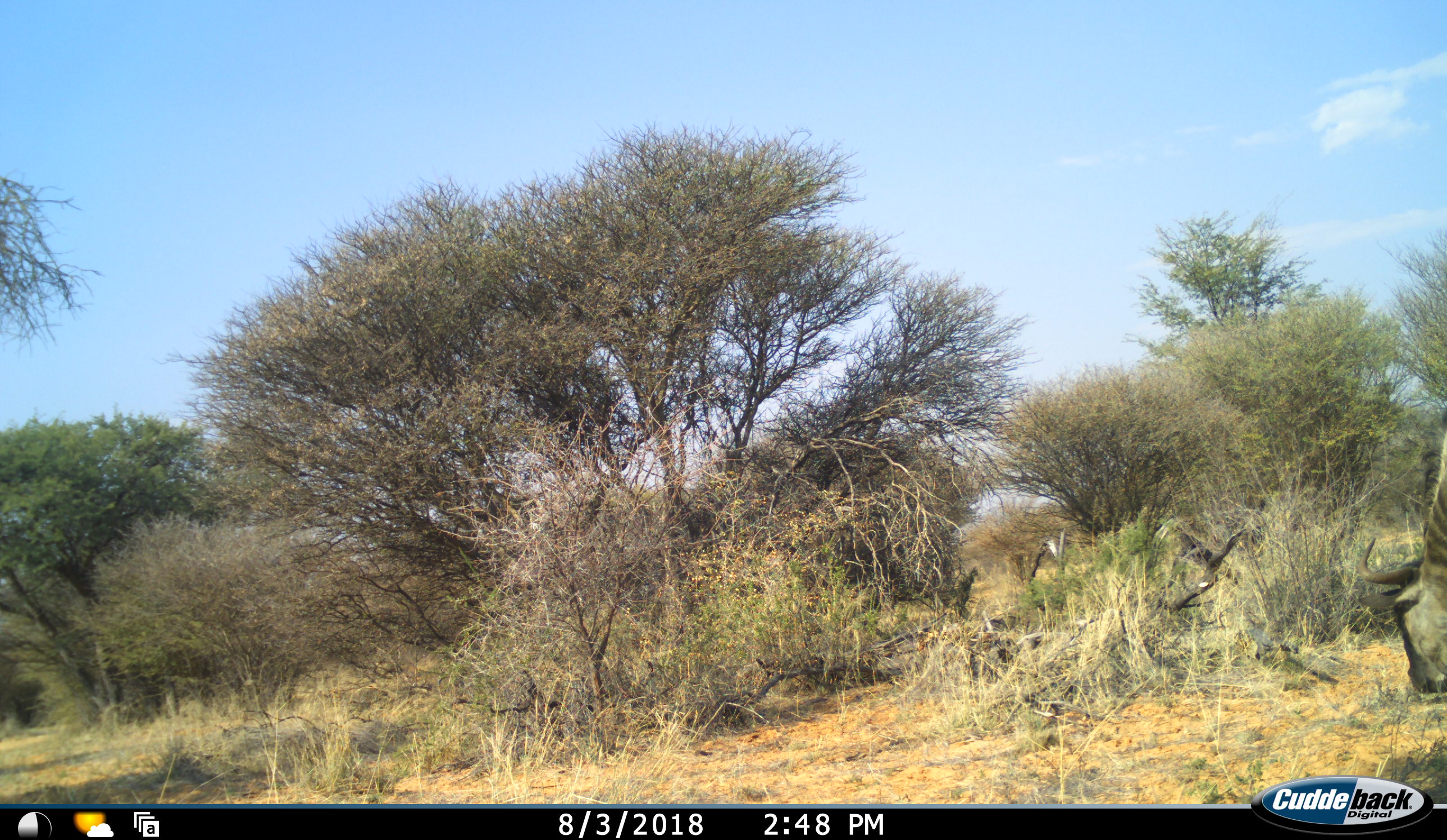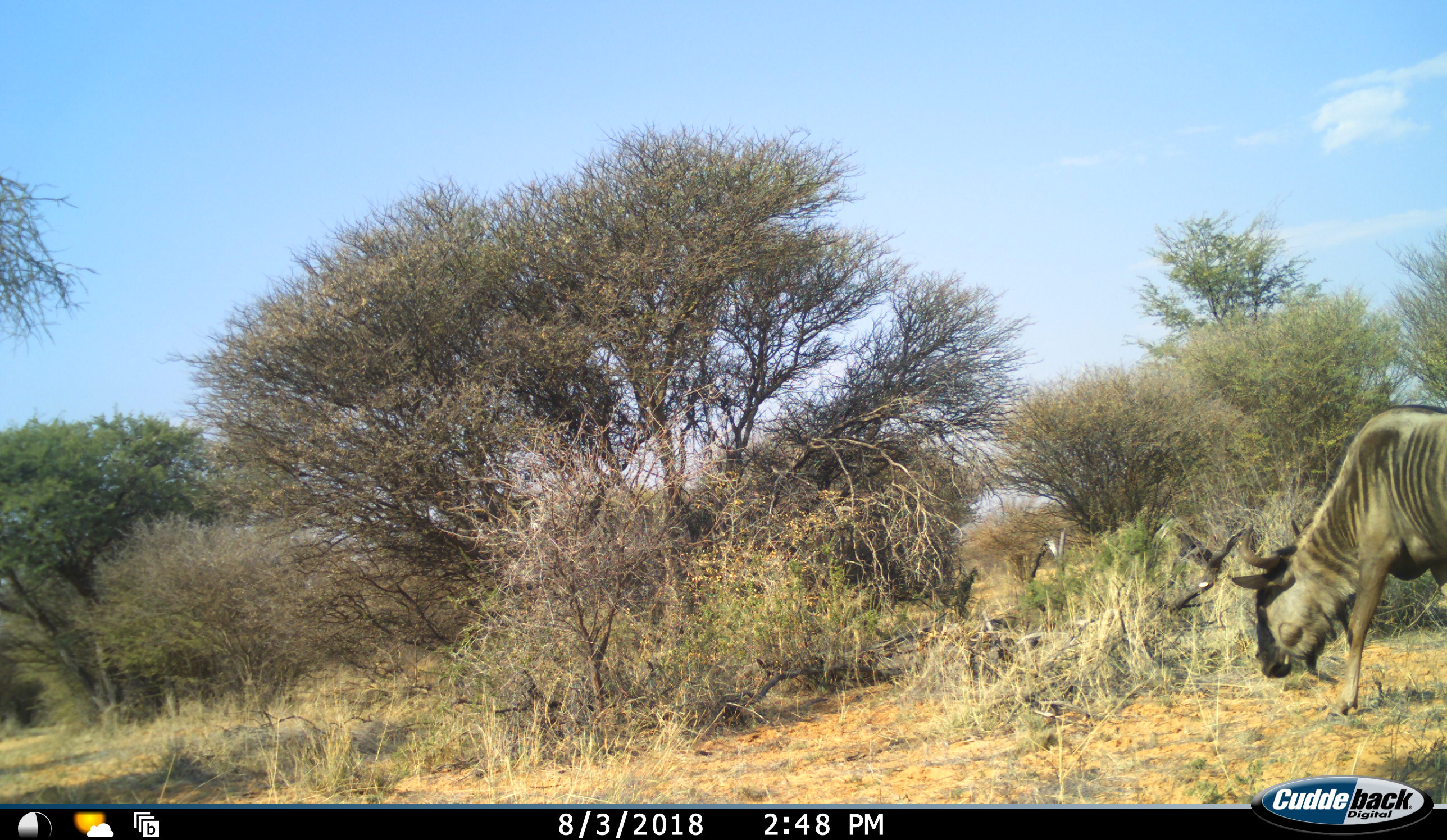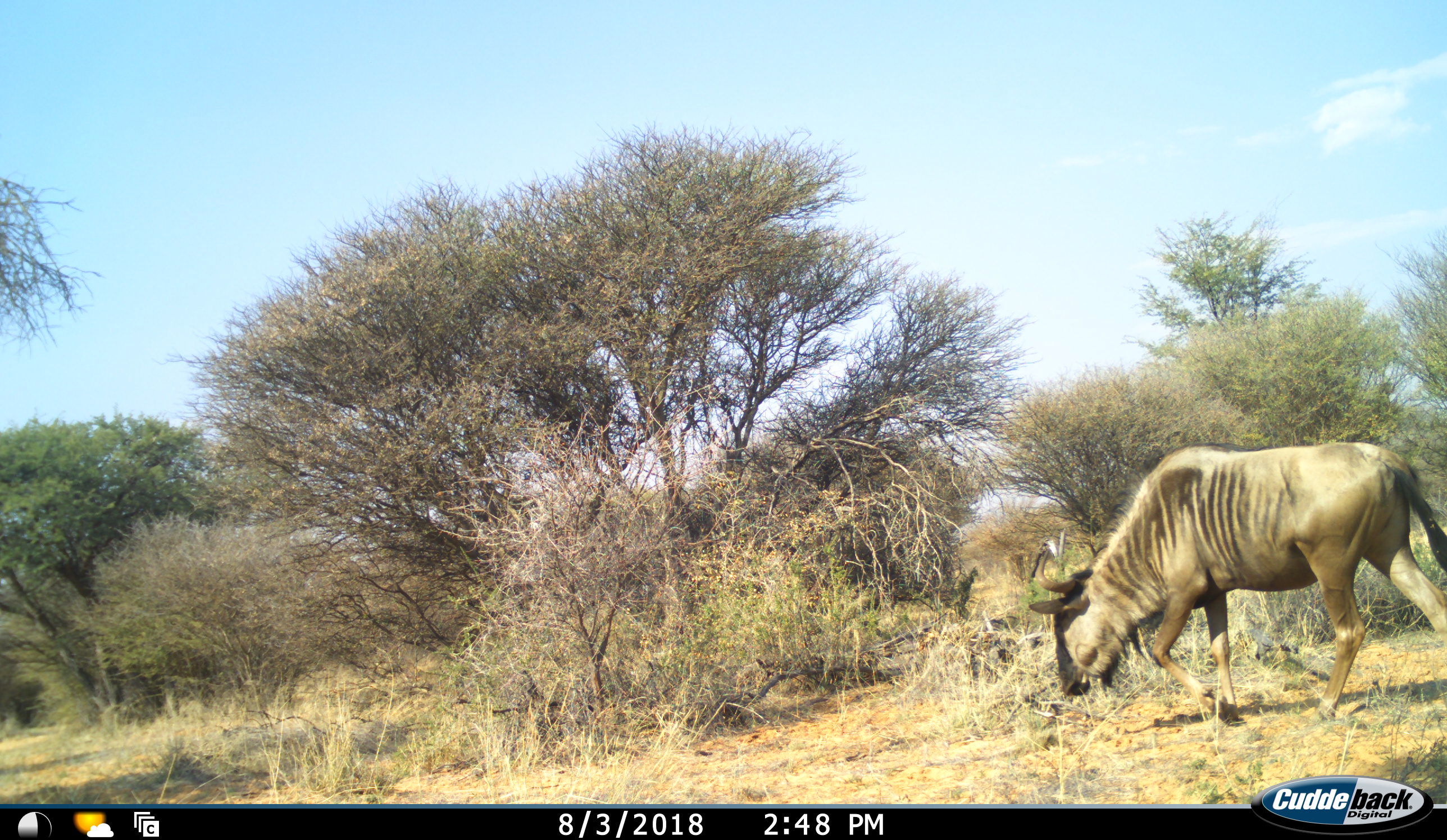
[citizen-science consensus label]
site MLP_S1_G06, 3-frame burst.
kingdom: Animalia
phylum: Chordata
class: Mammalia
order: Artiodactyla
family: Bovidae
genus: Connochaetes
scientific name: Connochaetes taurinus taurinus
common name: blue wildebeest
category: wildebeestblue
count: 1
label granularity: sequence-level